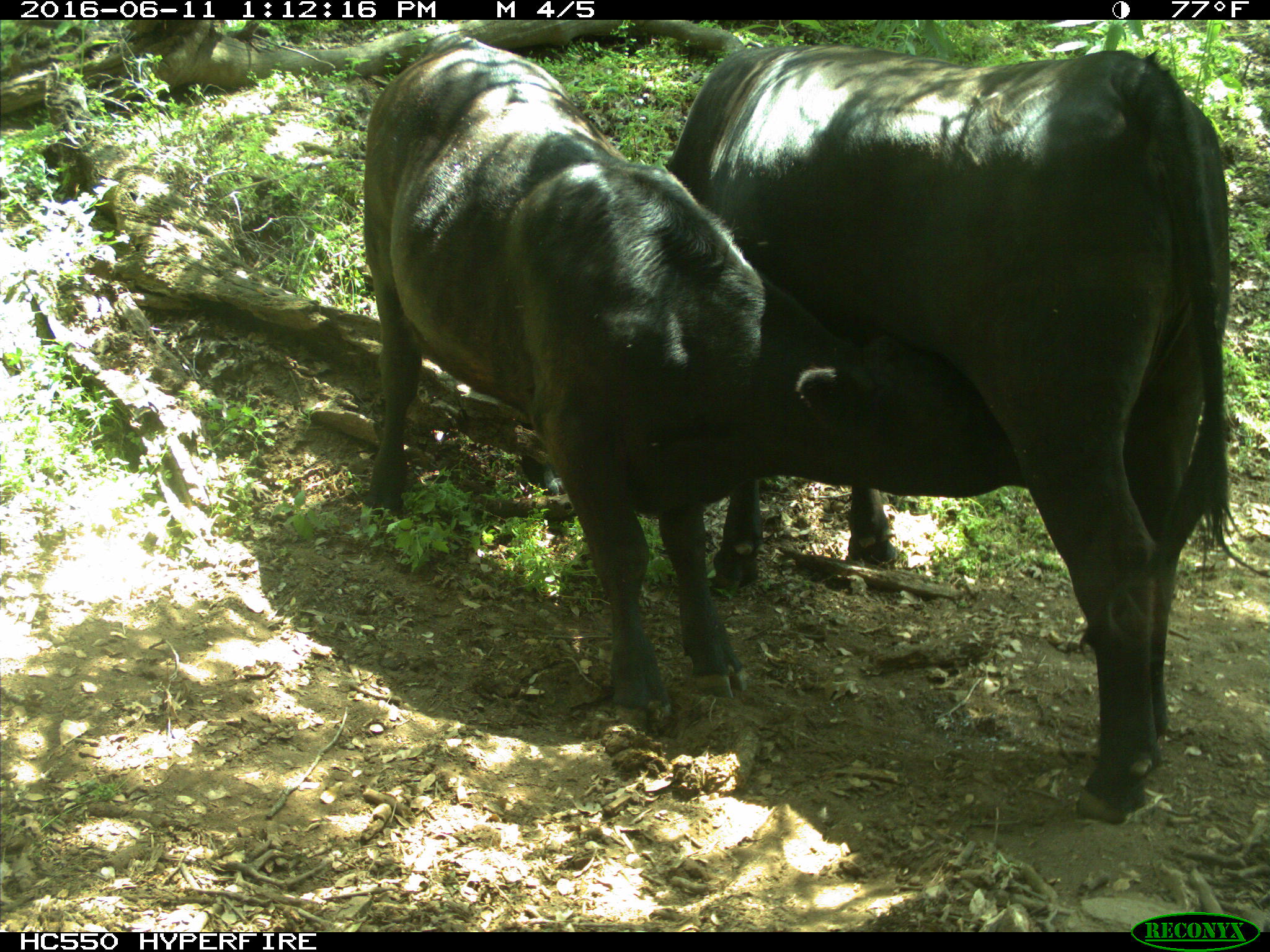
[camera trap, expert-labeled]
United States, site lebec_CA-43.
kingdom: Animalia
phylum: Chordata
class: Mammalia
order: Artiodactyla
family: Bovidae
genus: Bos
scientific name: Bos taurus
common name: domestic cow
Bos taurus (domestic cow).